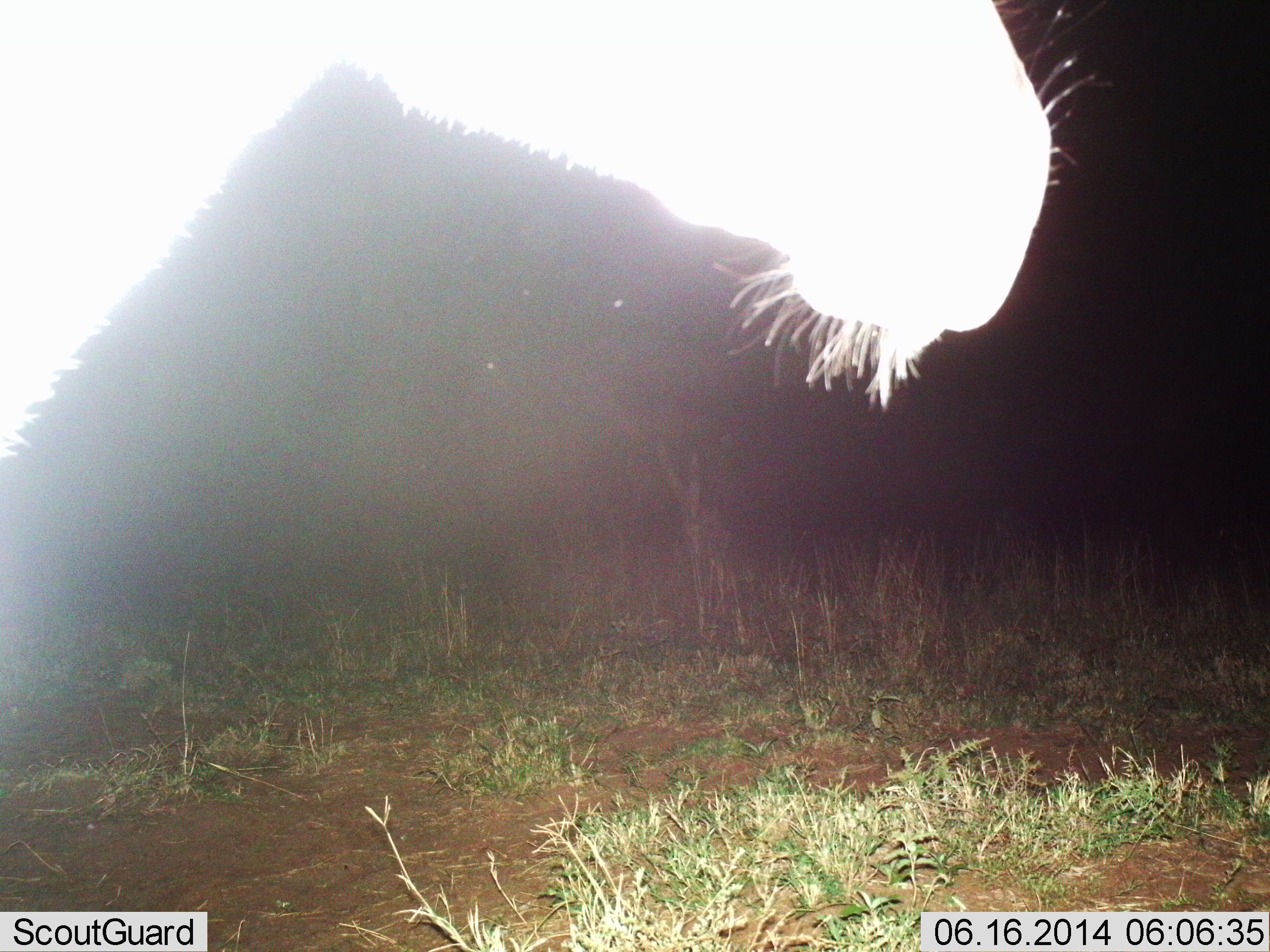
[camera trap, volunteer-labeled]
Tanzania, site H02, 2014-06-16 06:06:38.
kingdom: Animalia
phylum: Chordata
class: Mammalia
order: Perissodactyla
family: Equidae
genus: Equus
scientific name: Equus quagga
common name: plains zebra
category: zebra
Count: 1.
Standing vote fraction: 80%.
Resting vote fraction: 0%.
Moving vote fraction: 20%.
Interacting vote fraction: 0%.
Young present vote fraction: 0%.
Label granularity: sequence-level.